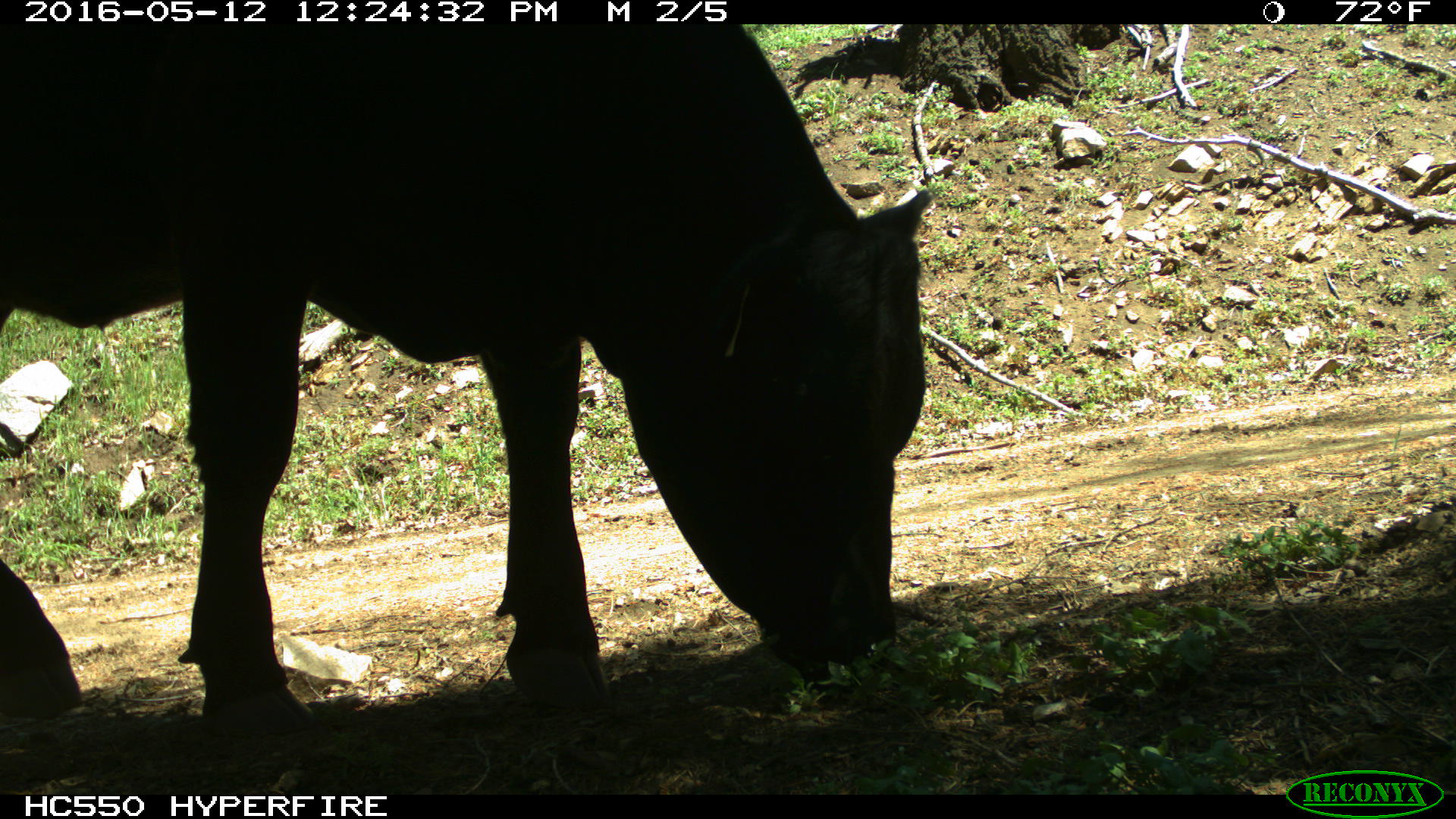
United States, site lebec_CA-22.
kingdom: Animalia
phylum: Chordata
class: Mammalia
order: Artiodactyla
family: Bovidae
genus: Bos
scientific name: Bos taurus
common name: domestic cow